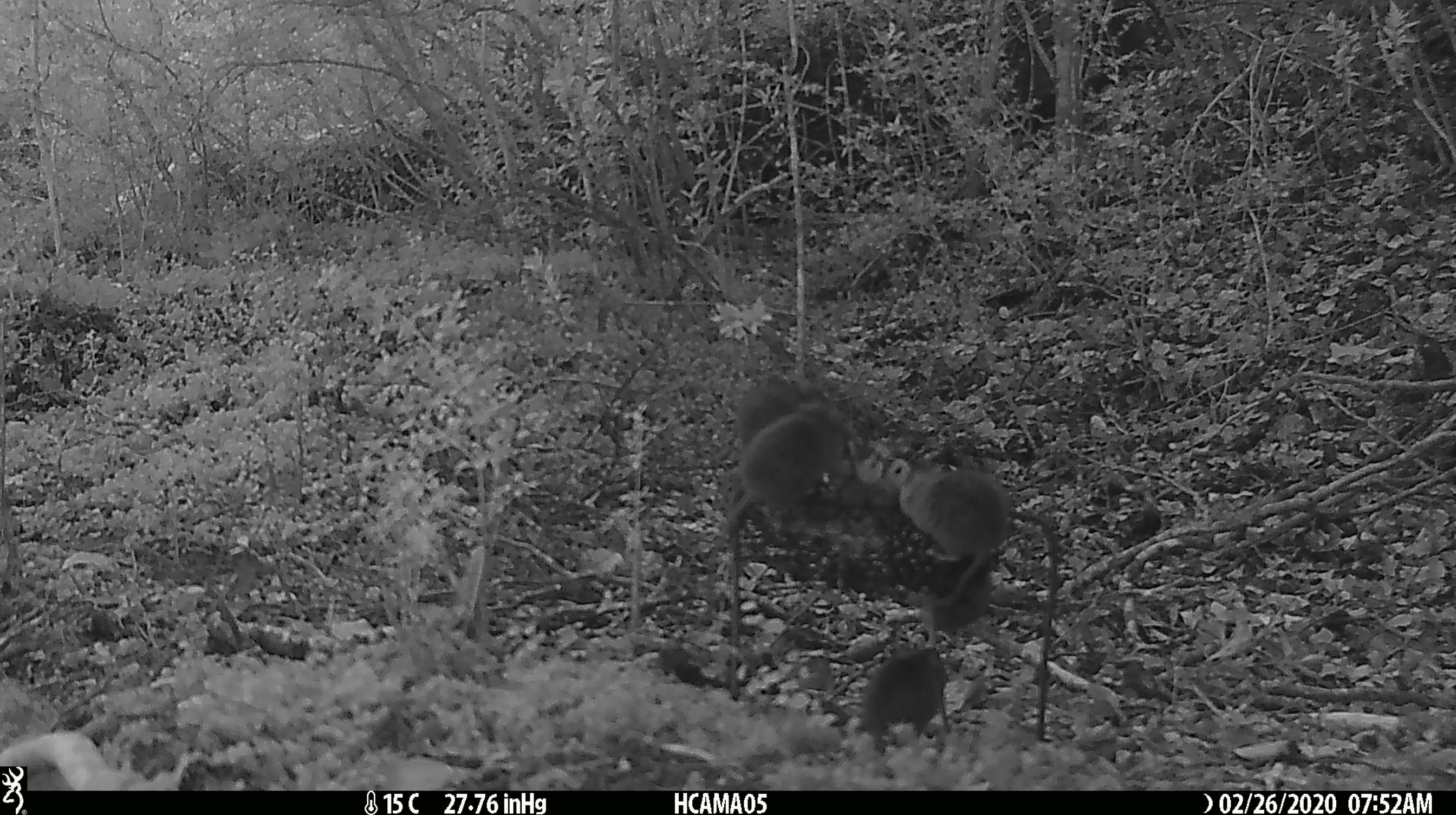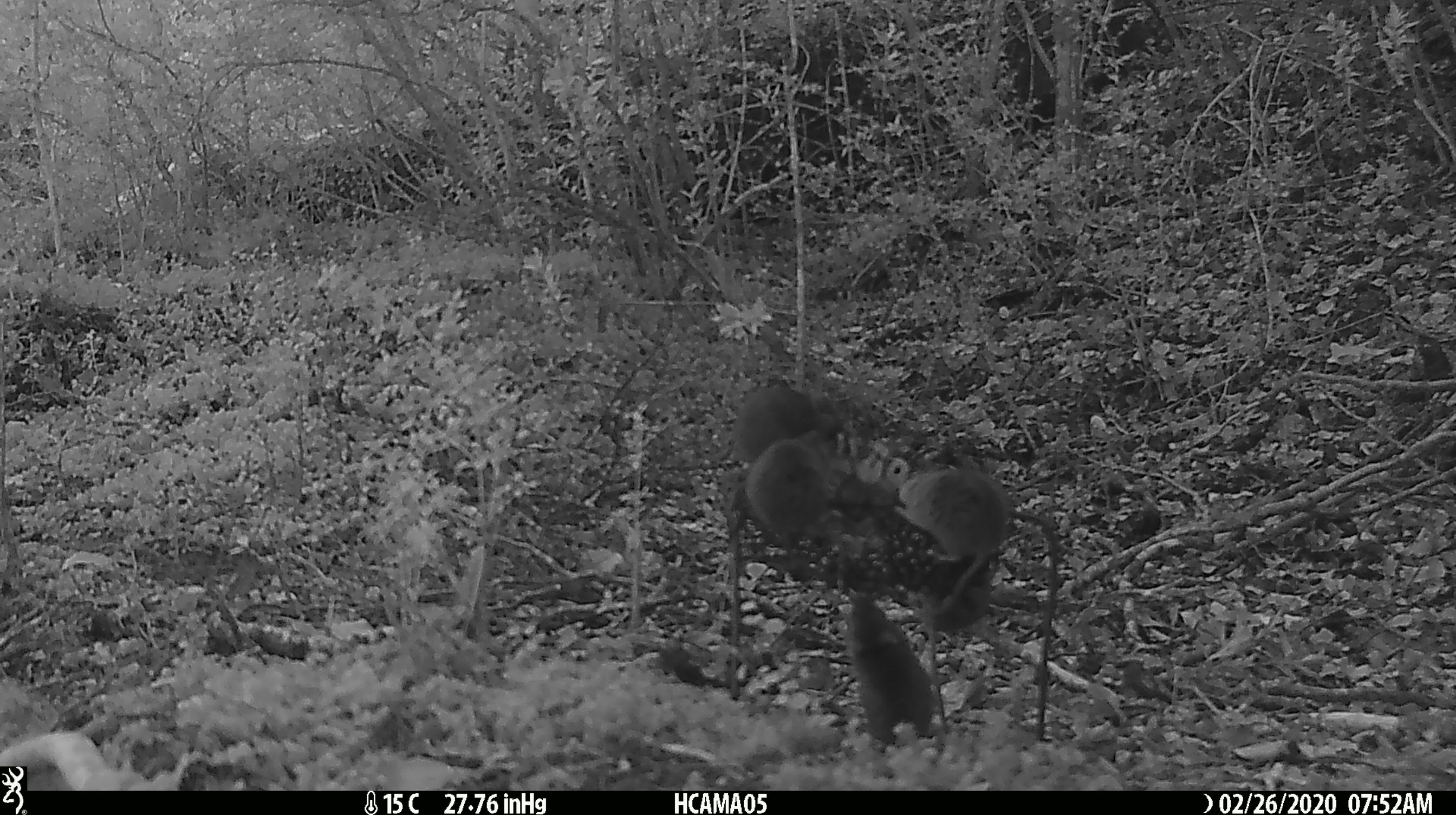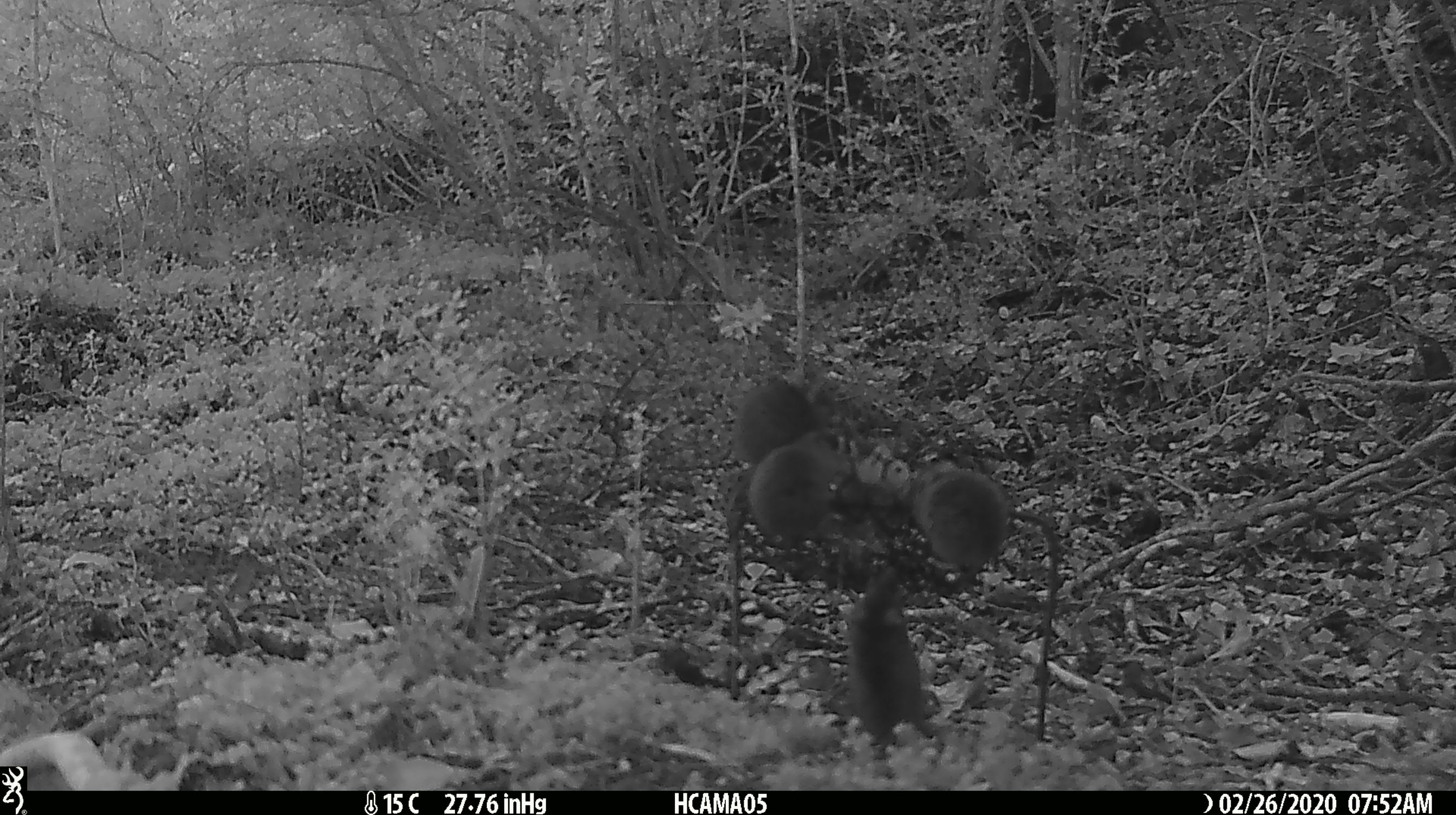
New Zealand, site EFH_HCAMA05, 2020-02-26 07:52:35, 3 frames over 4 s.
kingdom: Animalia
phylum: Chordata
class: Mammalia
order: Rodentia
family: Muridae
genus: Mus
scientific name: Mus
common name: mouse